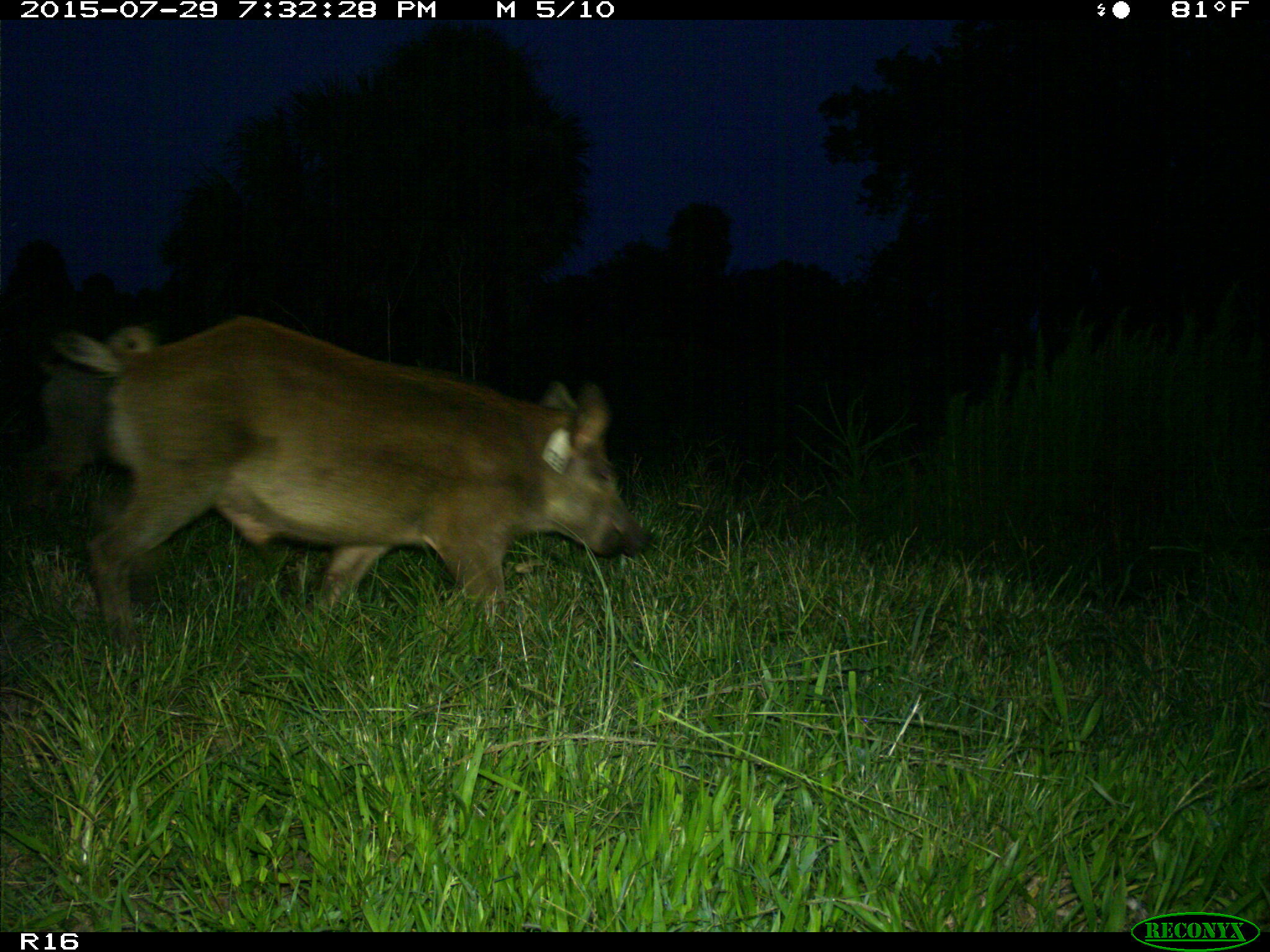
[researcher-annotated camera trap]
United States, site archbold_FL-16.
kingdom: Animalia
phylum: Chordata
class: Mammalia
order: Artiodactyla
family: Suidae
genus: Sus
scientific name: Sus scrofa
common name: wild boar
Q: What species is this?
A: Sus scrofa (wild boar).